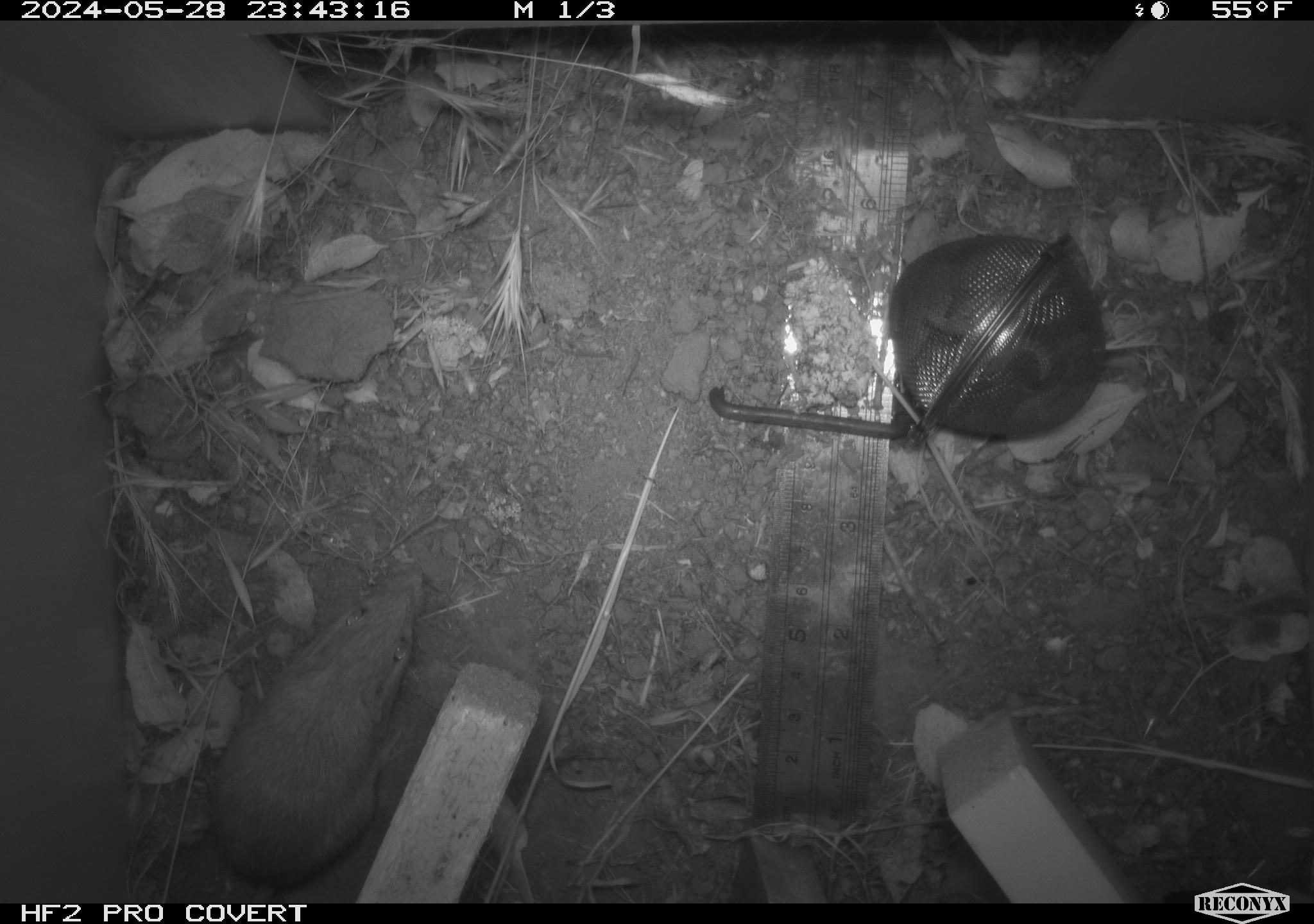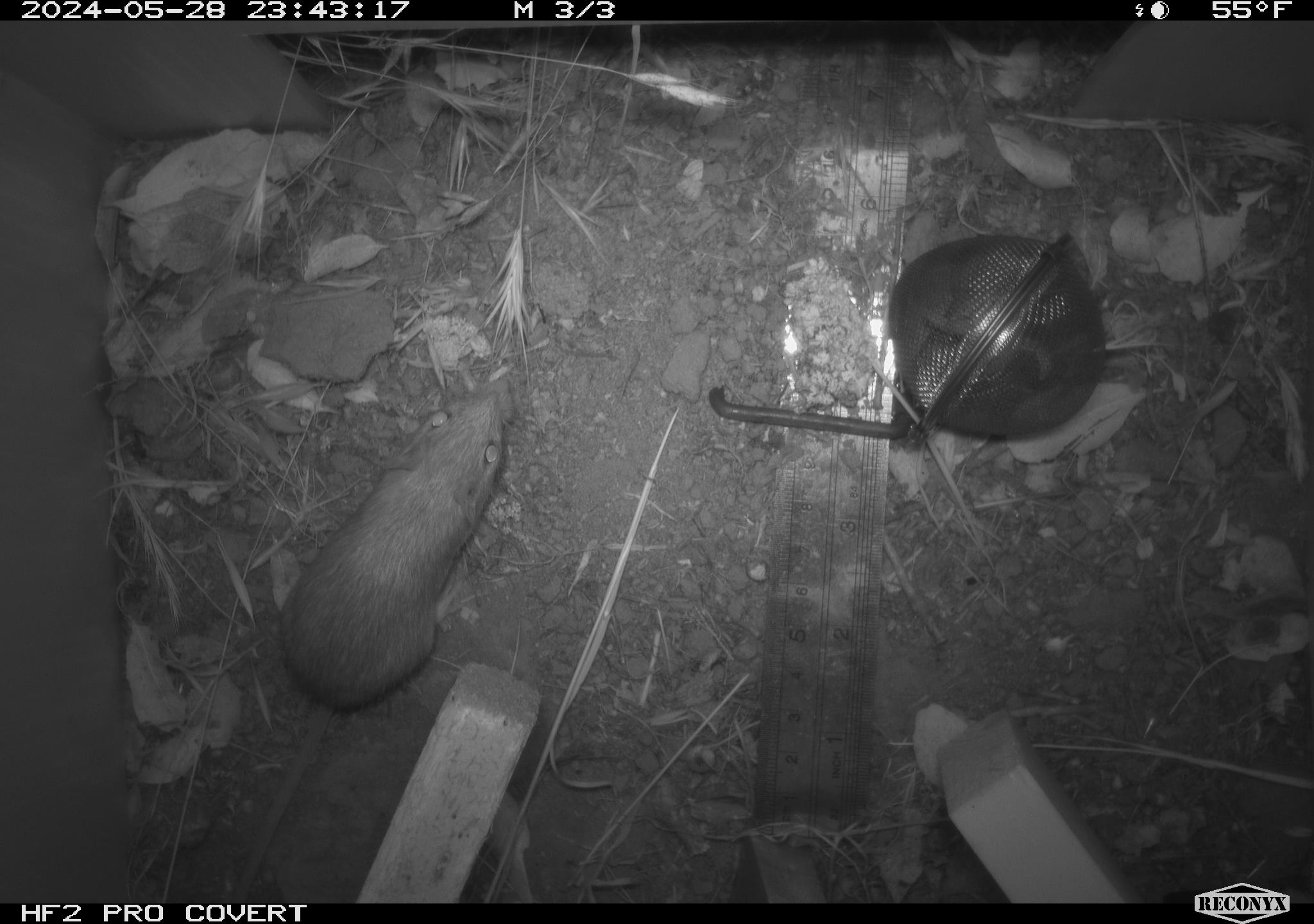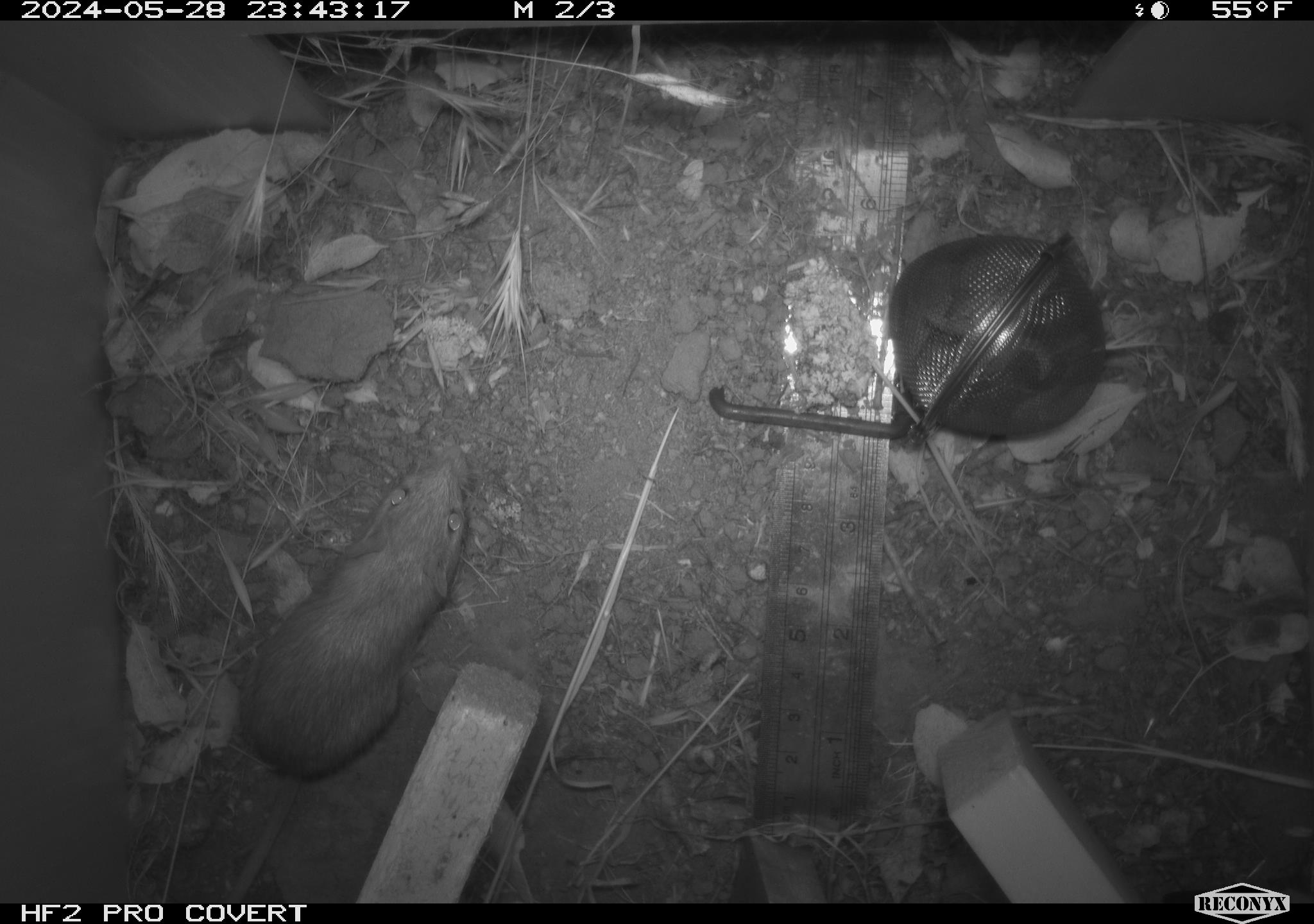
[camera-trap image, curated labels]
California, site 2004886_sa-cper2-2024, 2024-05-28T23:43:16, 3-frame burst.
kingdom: Animalia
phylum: Chordata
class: Mammalia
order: Rodentia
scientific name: Rodentia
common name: rodent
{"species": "rodent (Rodentia)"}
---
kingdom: Animalia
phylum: Chordata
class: Mammalia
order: Rodentia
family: Heteromyidae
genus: Dipodomys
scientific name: Dipodomys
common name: kangaroo rats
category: dipodomys species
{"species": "dipodomys species (kangaroo rats) (Dipodomys)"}